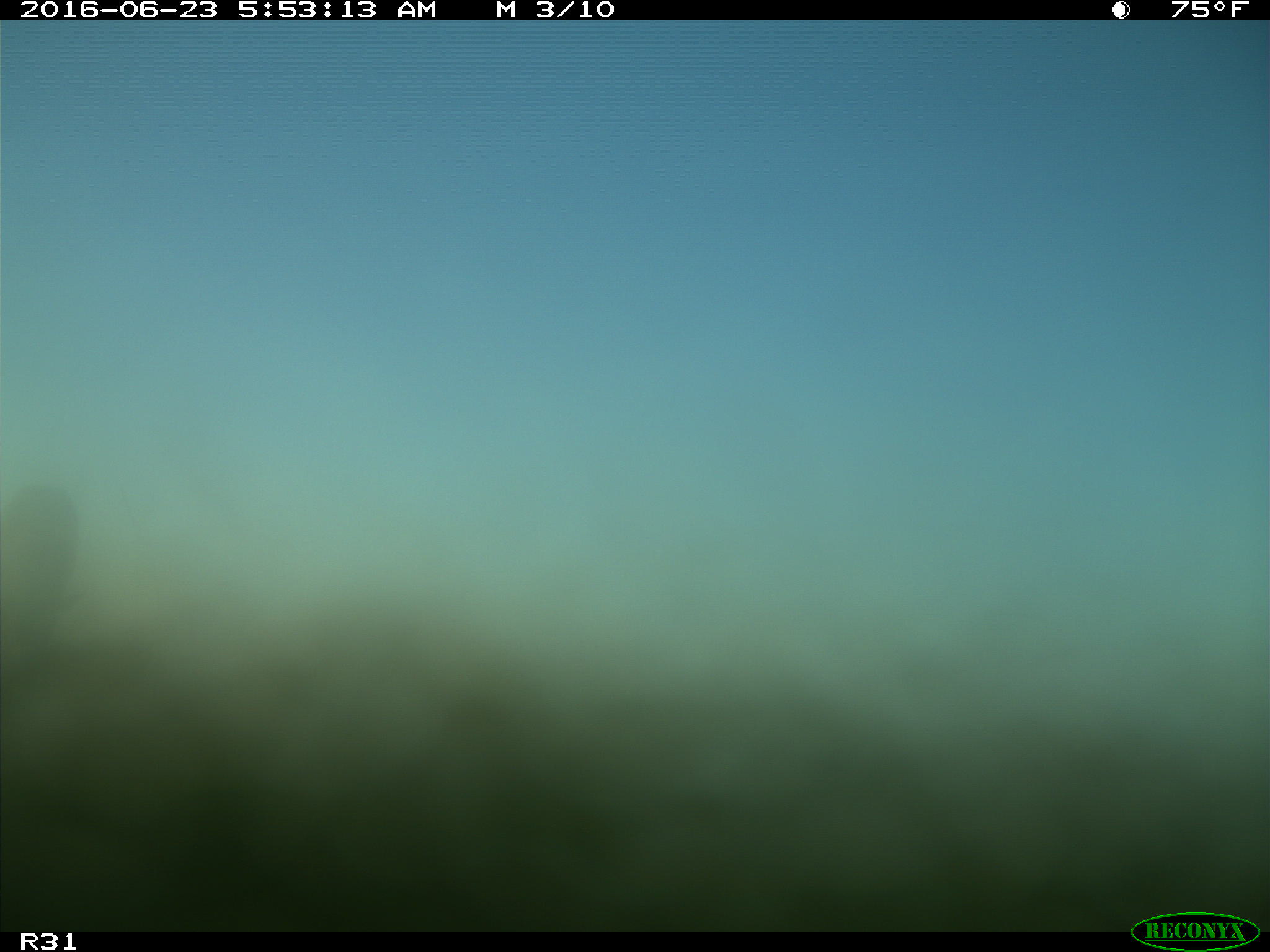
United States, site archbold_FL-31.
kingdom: Animalia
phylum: Chordata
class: Mammalia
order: Artiodactyla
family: Bovidae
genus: Bos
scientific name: Bos taurus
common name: domestic cow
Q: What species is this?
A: Bos taurus (domestic cow).